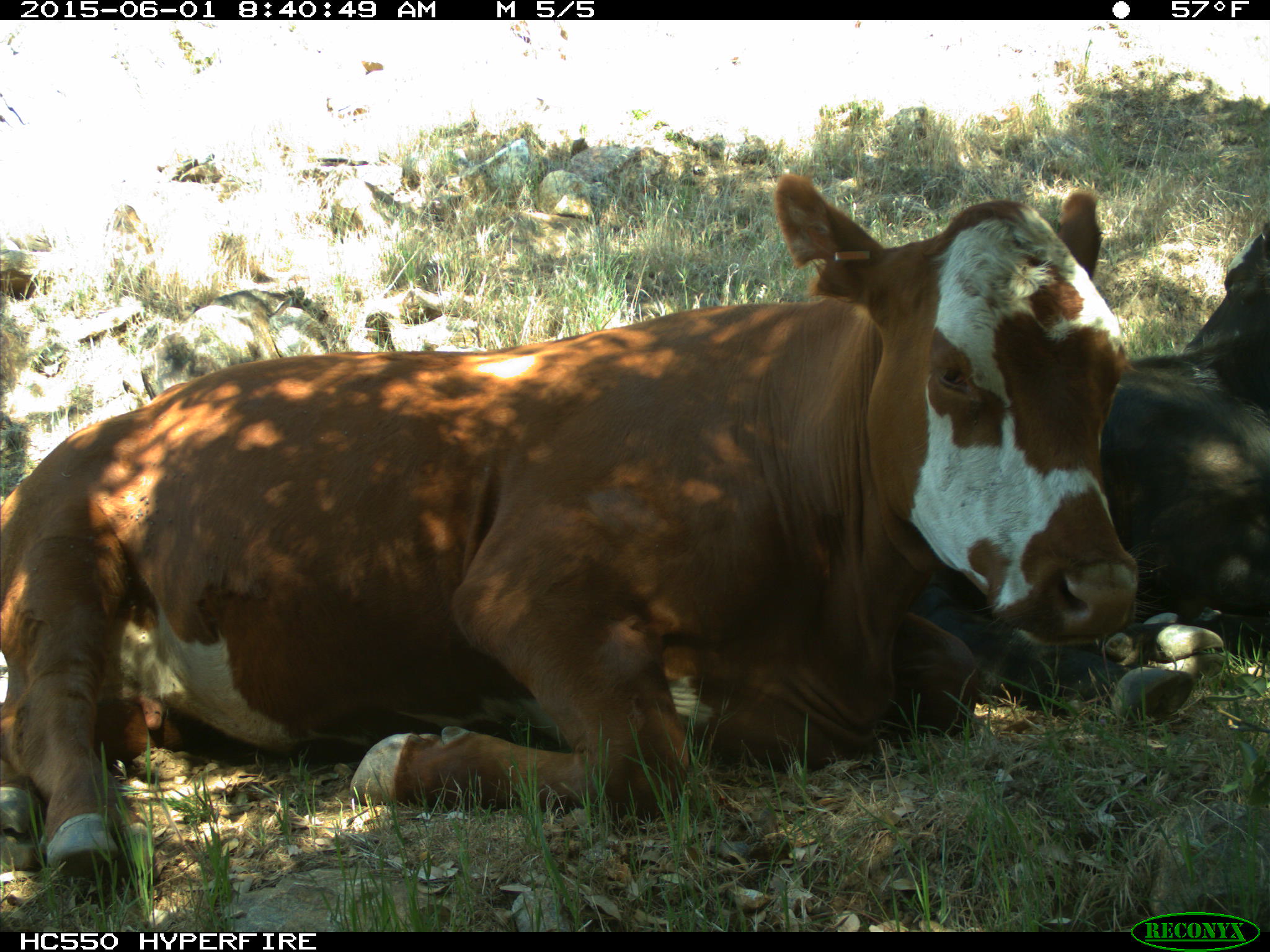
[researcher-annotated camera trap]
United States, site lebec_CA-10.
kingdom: Animalia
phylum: Chordata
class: Mammalia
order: Artiodactyla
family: Bovidae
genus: Bos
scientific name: Bos taurus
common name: domestic cow